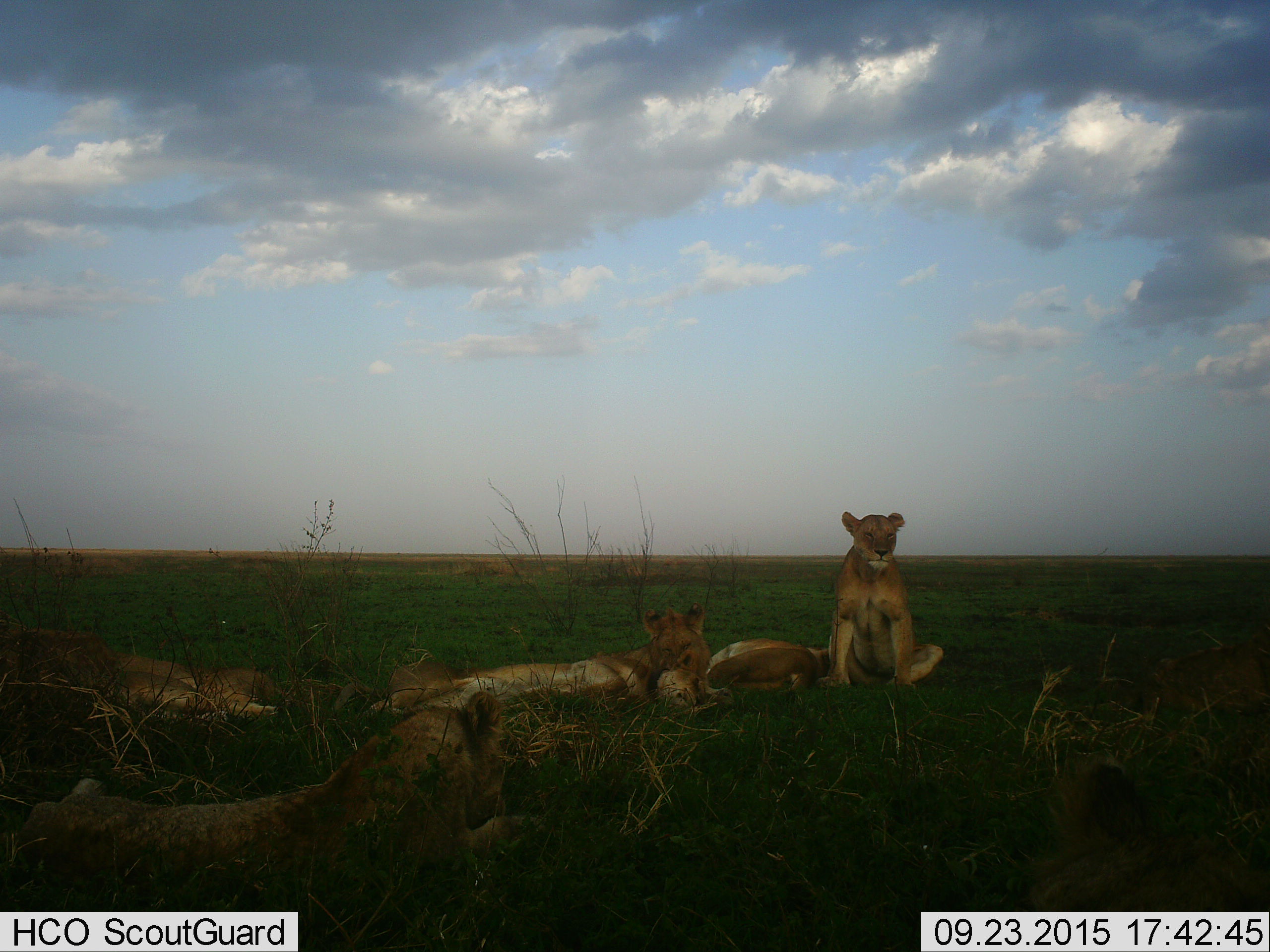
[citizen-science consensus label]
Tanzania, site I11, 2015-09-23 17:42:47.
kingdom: Animalia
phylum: Chordata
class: Mammalia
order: Carnivora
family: Felidae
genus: Panthera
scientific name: Panthera leo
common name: lion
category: lionfemale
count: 5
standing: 11%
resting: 100%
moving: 0%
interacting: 22%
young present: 11%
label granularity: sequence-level